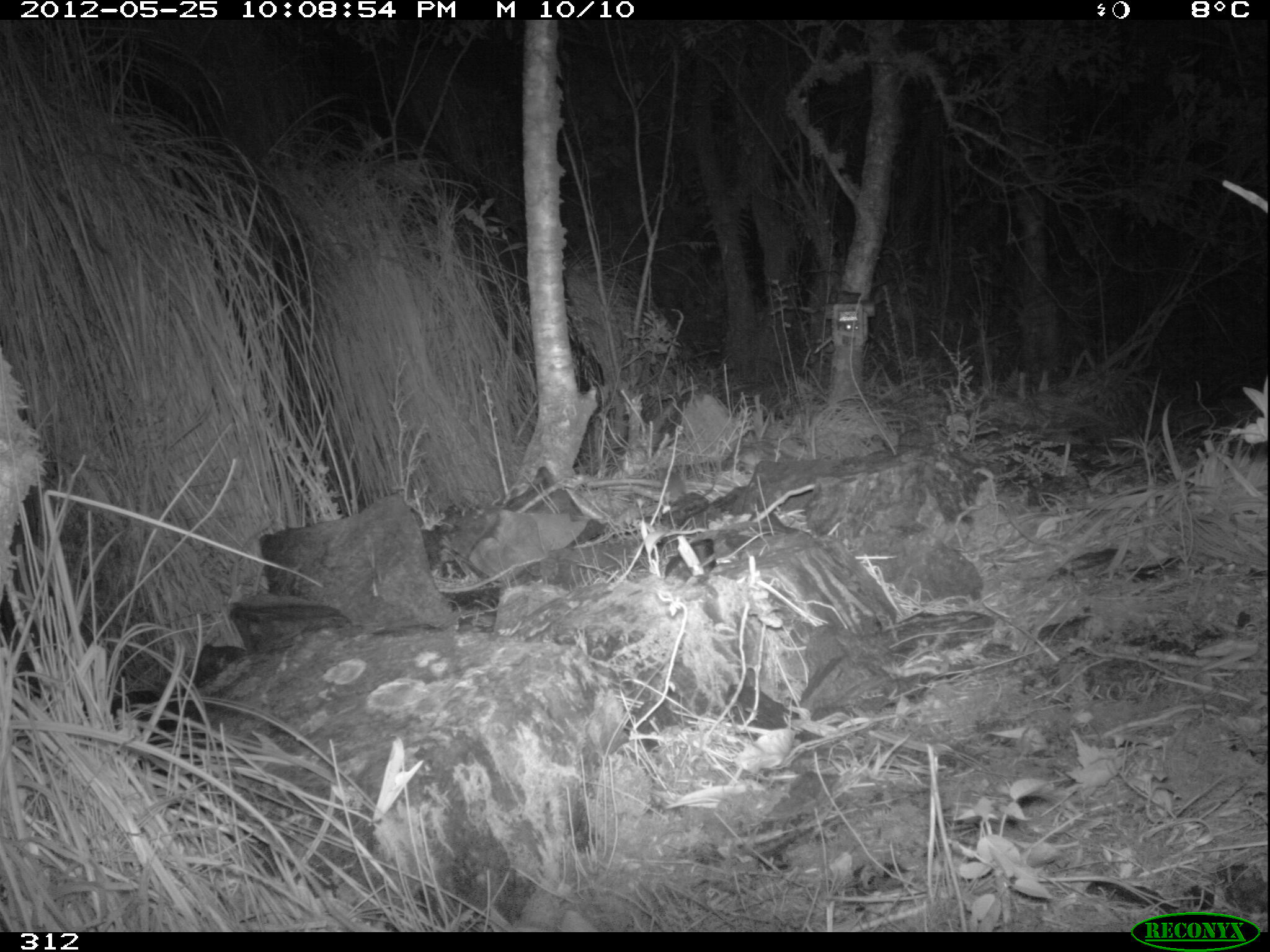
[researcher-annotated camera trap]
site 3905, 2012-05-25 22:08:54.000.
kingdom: Animalia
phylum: Chordata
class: Mammalia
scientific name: Marsupialia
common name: marsupials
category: unknown marsupial